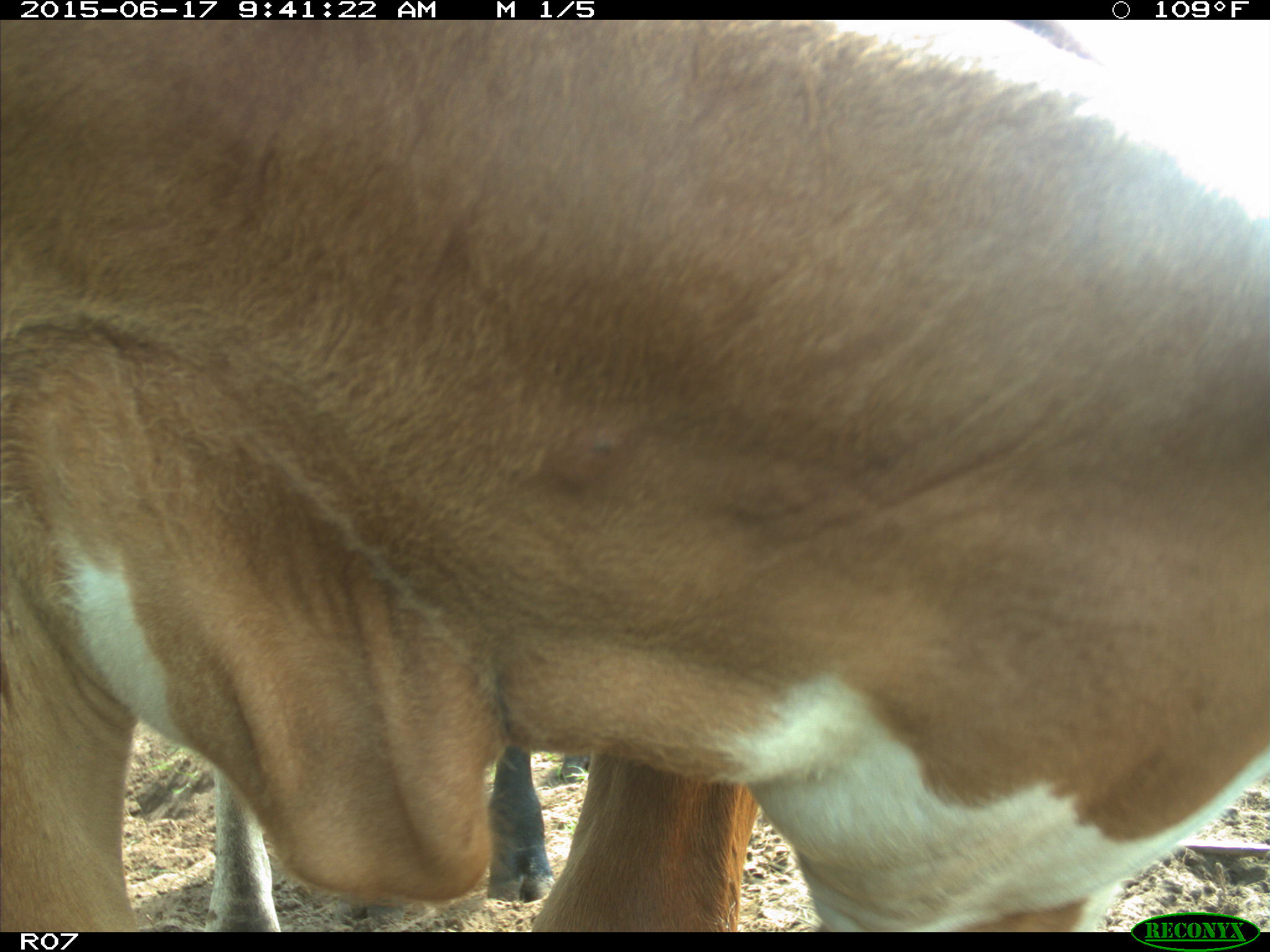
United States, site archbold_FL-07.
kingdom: Animalia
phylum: Chordata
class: Mammalia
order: Artiodactyla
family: Bovidae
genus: Bos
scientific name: Bos taurus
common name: domestic cow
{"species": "Bos taurus (domestic cow)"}